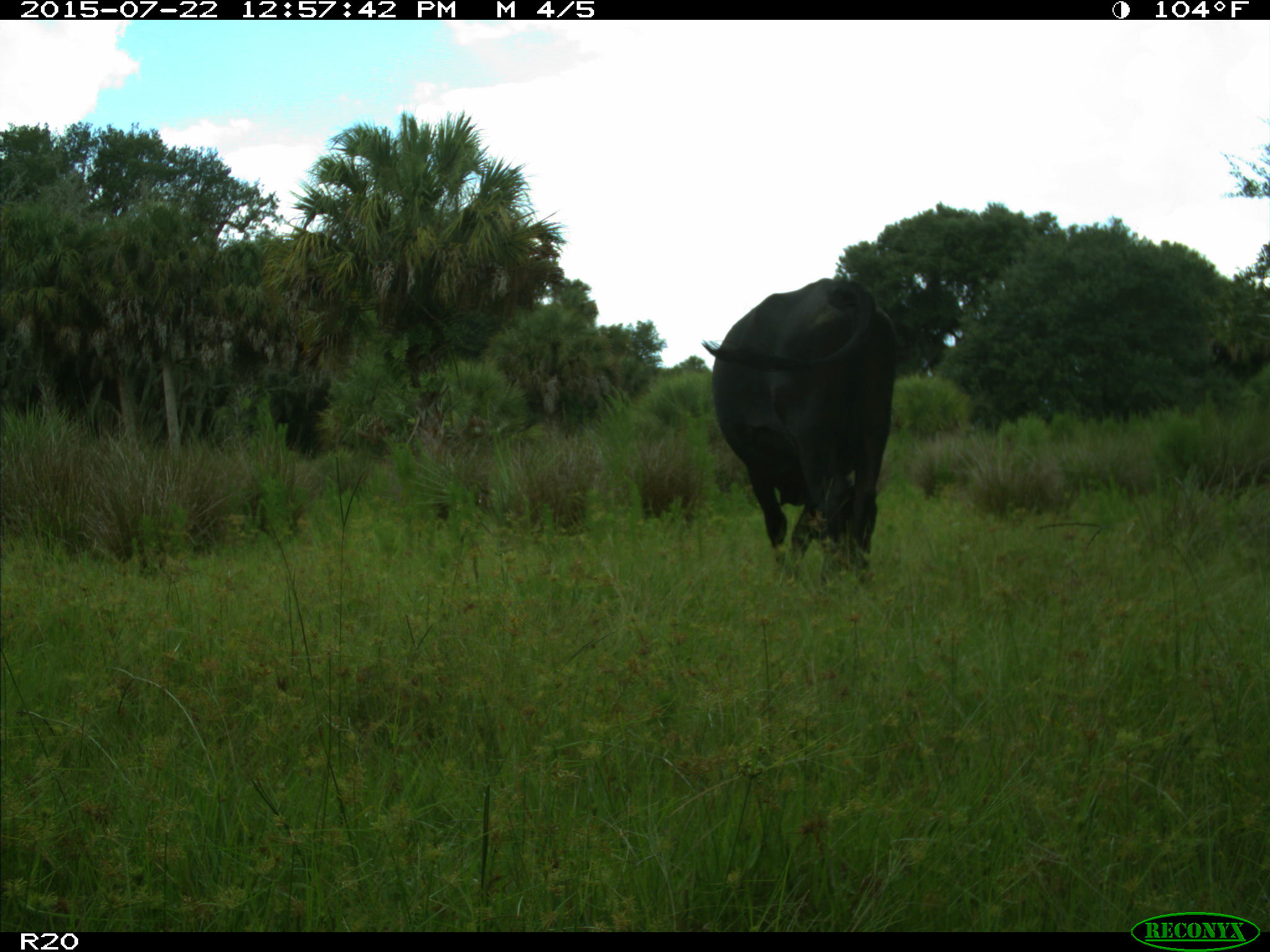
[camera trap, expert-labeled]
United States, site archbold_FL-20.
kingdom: Animalia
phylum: Chordata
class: Mammalia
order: Artiodactyla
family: Bovidae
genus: Bos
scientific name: Bos taurus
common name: domestic cow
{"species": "Bos taurus (domestic cow)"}